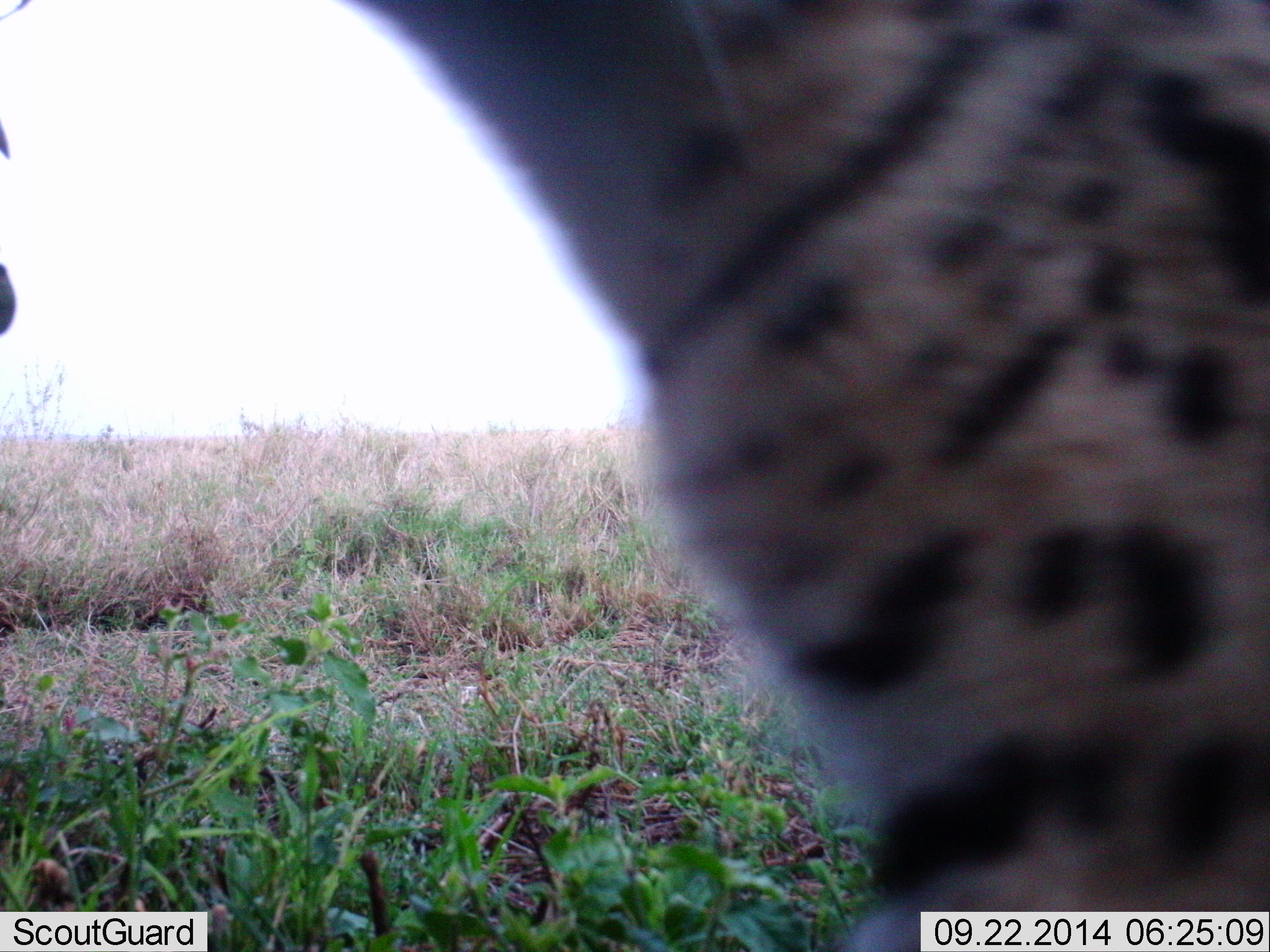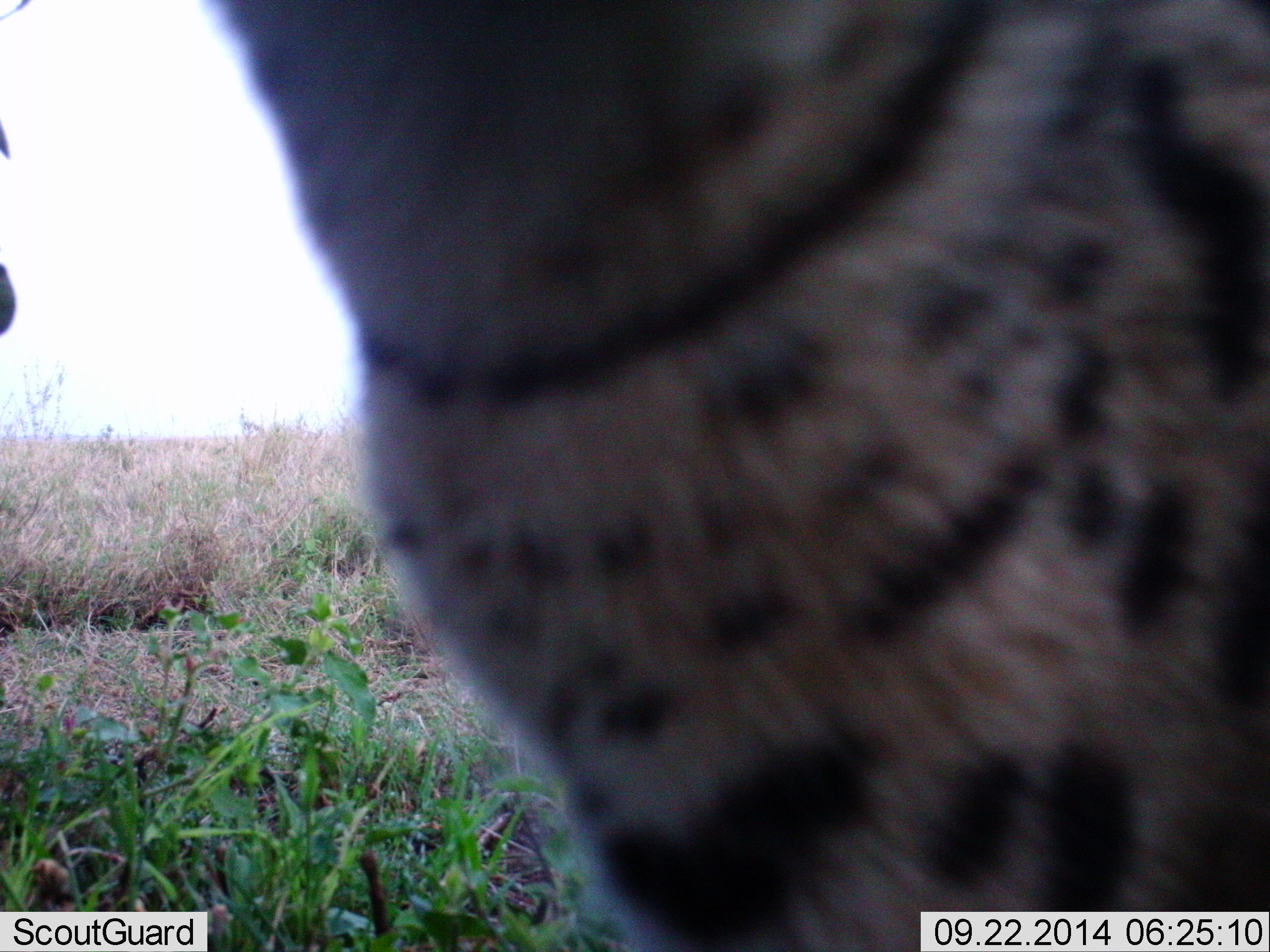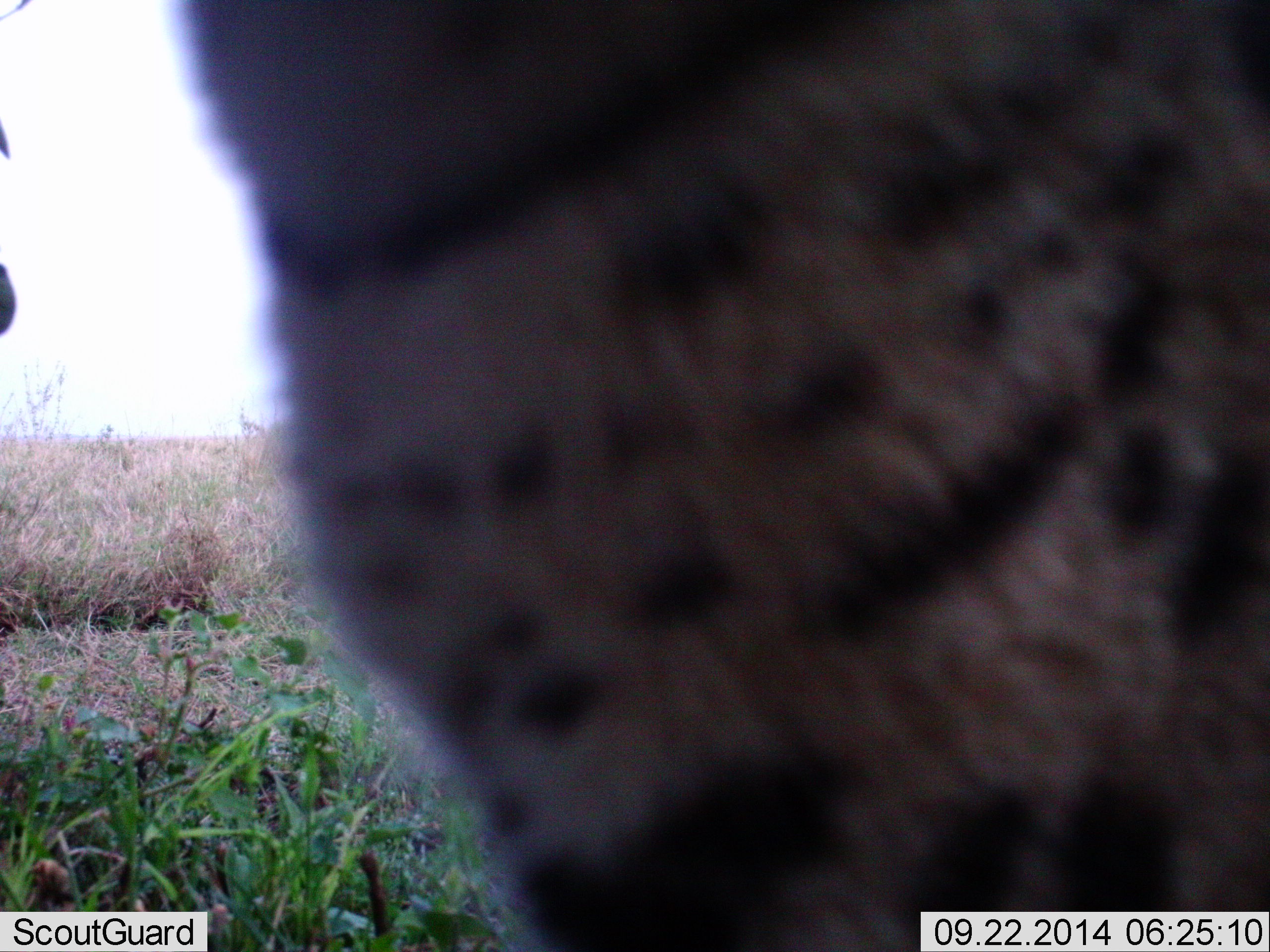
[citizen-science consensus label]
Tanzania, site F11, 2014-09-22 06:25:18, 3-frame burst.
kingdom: Animalia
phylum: Chordata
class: Mammalia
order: Carnivora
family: Felidae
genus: Leptailurus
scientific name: Leptailurus serval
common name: serval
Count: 1.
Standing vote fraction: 90%.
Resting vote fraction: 0%.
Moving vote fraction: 10%.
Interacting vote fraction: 0%.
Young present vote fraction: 0%.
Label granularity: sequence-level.